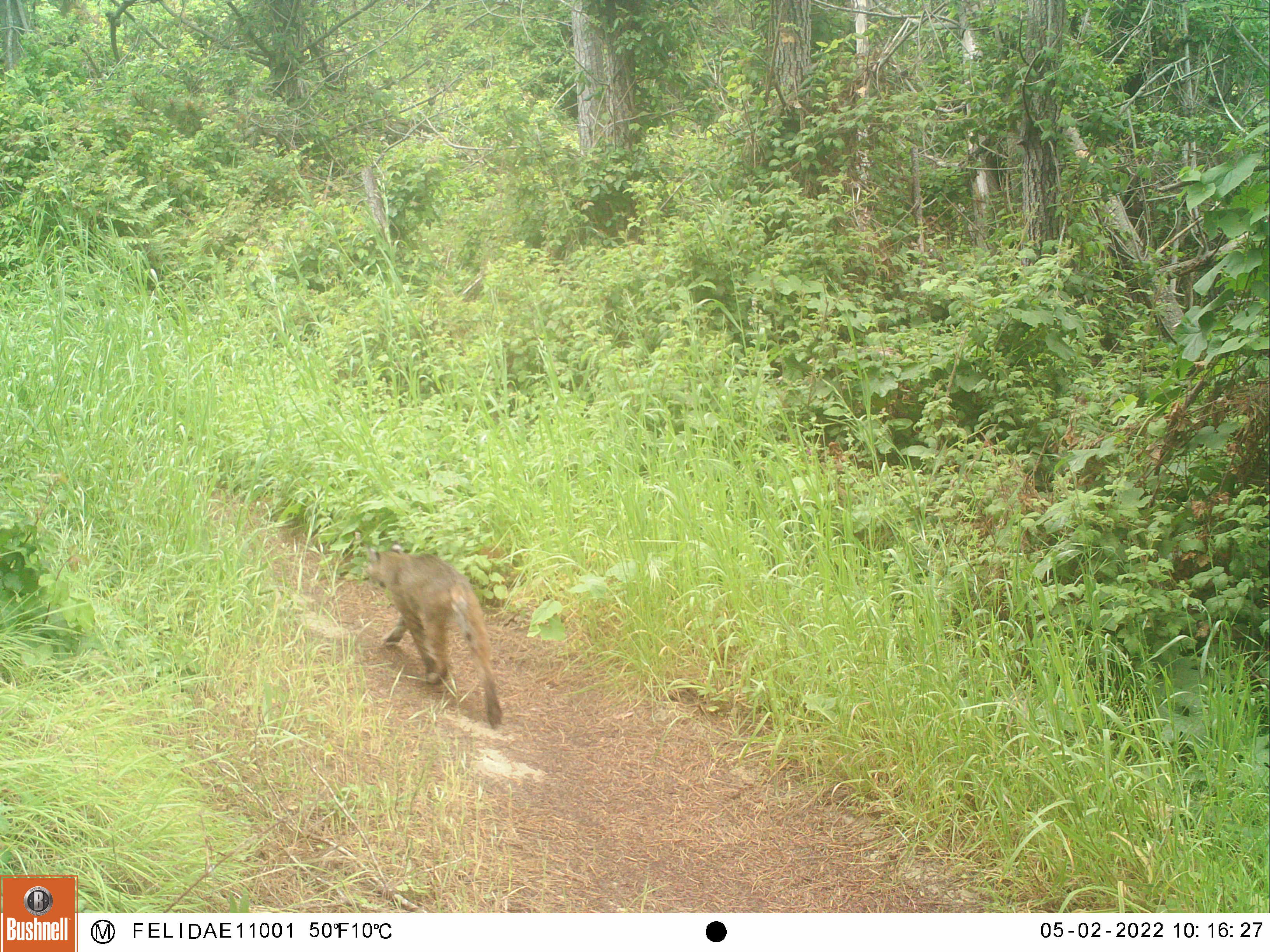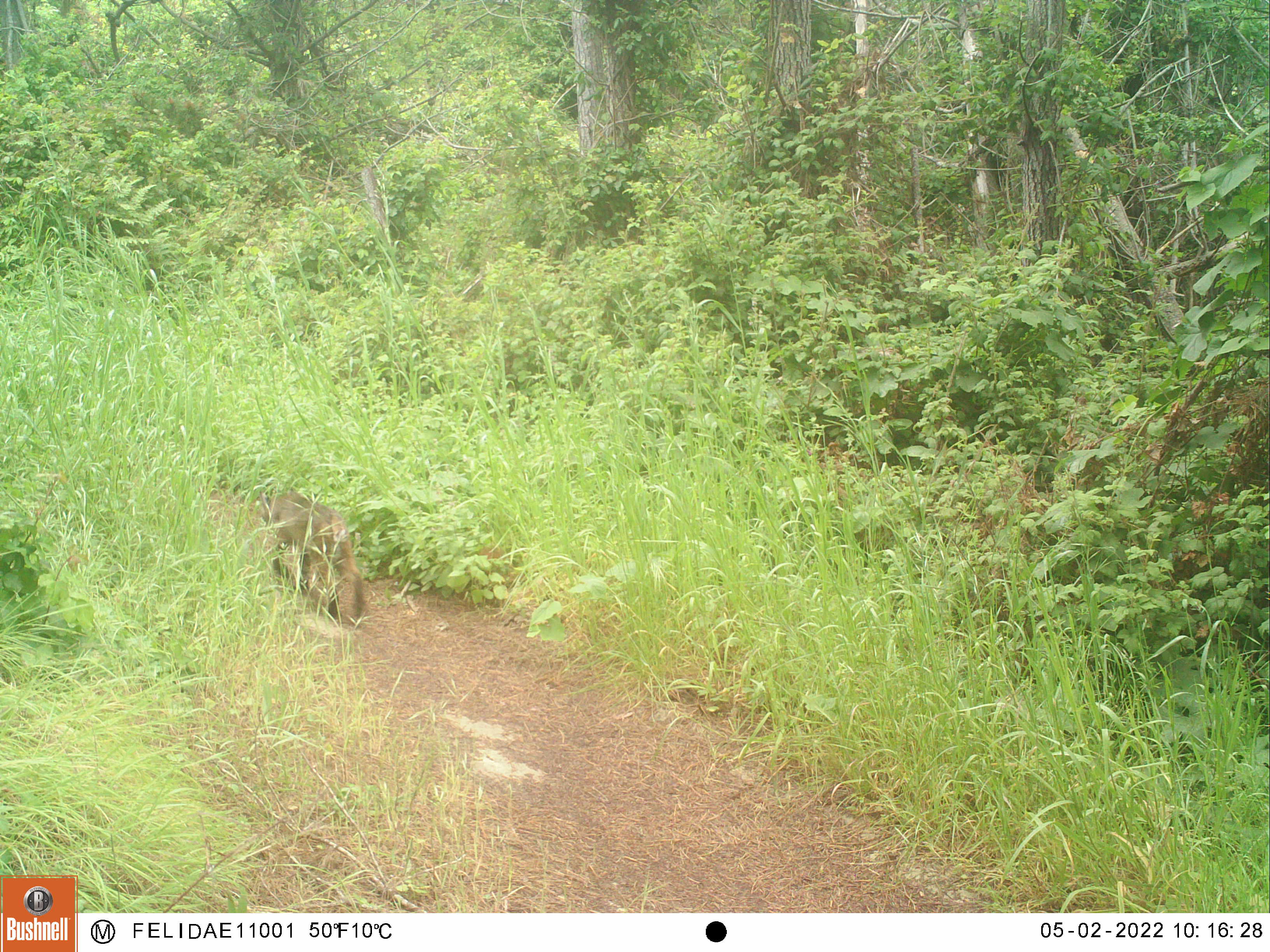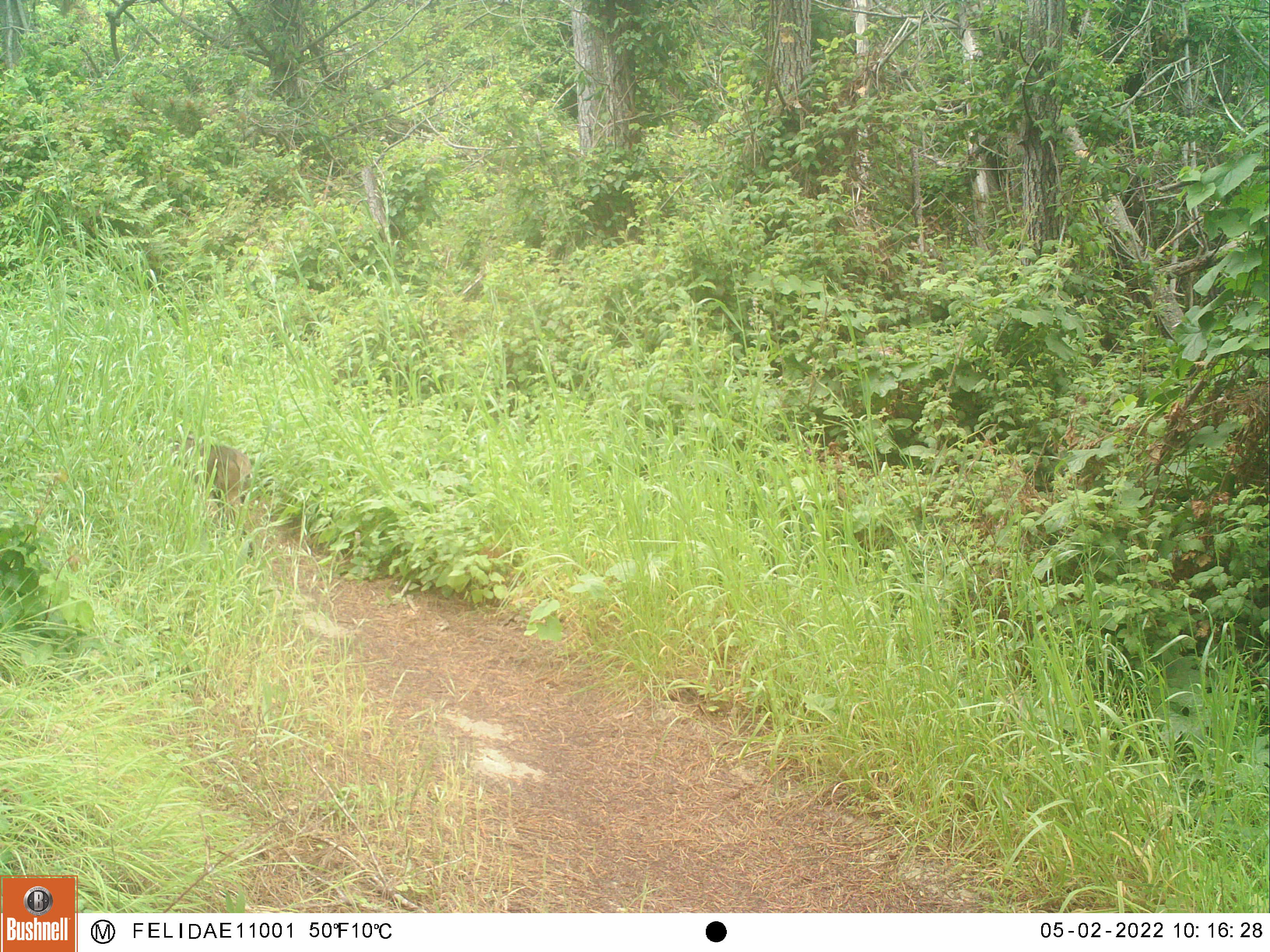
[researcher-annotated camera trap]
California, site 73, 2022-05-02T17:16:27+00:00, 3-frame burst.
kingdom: Animalia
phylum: Chordata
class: Mammalia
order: Carnivora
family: Felidae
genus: Lynx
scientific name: Lynx rufus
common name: bobcat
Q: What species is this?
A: Bobcat (Lynx rufus).